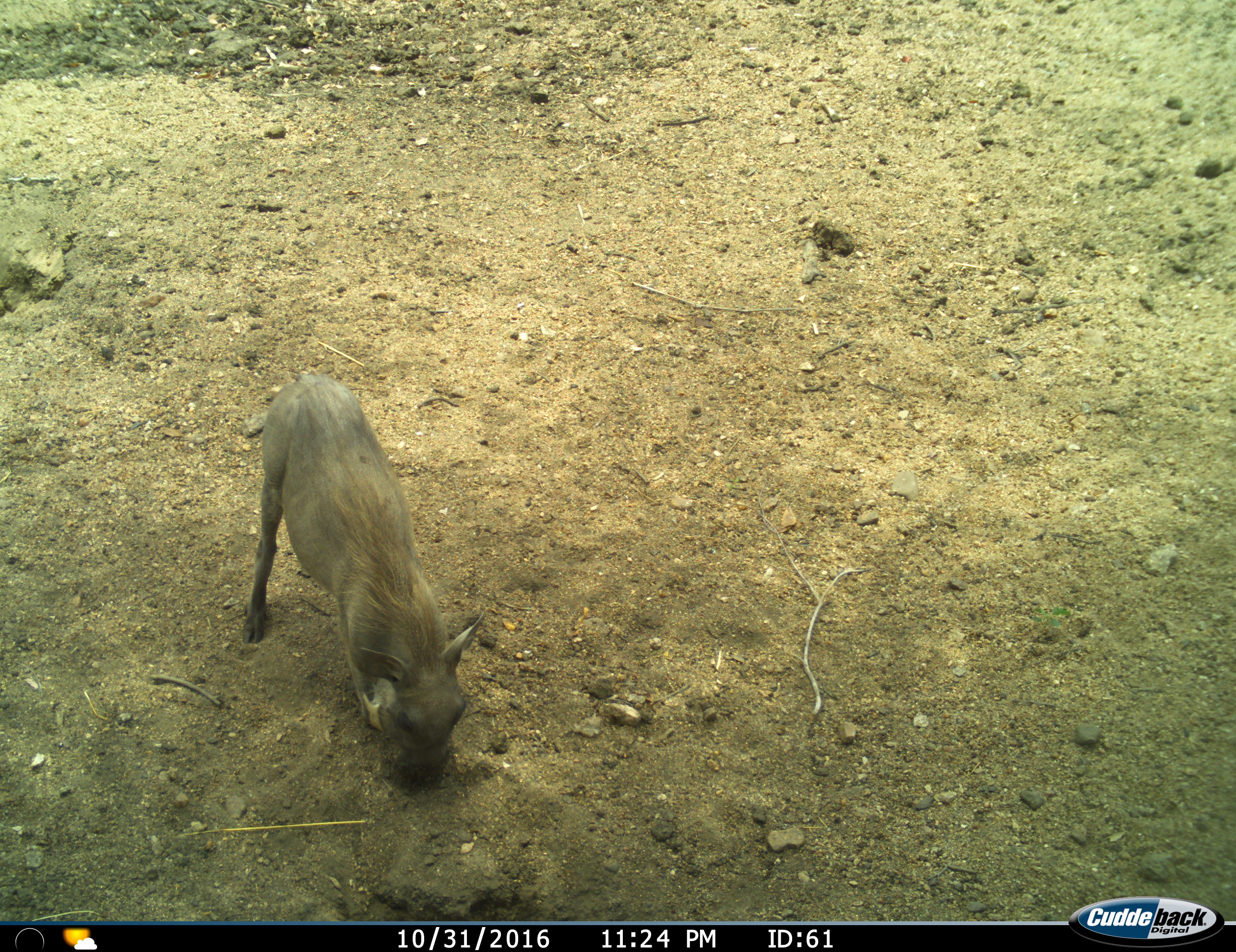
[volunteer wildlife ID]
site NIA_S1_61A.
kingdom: Animalia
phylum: Chordata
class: Mammalia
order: Artiodactyla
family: Suidae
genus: Phacochoerus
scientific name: Phacochoerus africanus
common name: warthog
Warthog (Phacochoerus africanus), count 1. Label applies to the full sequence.